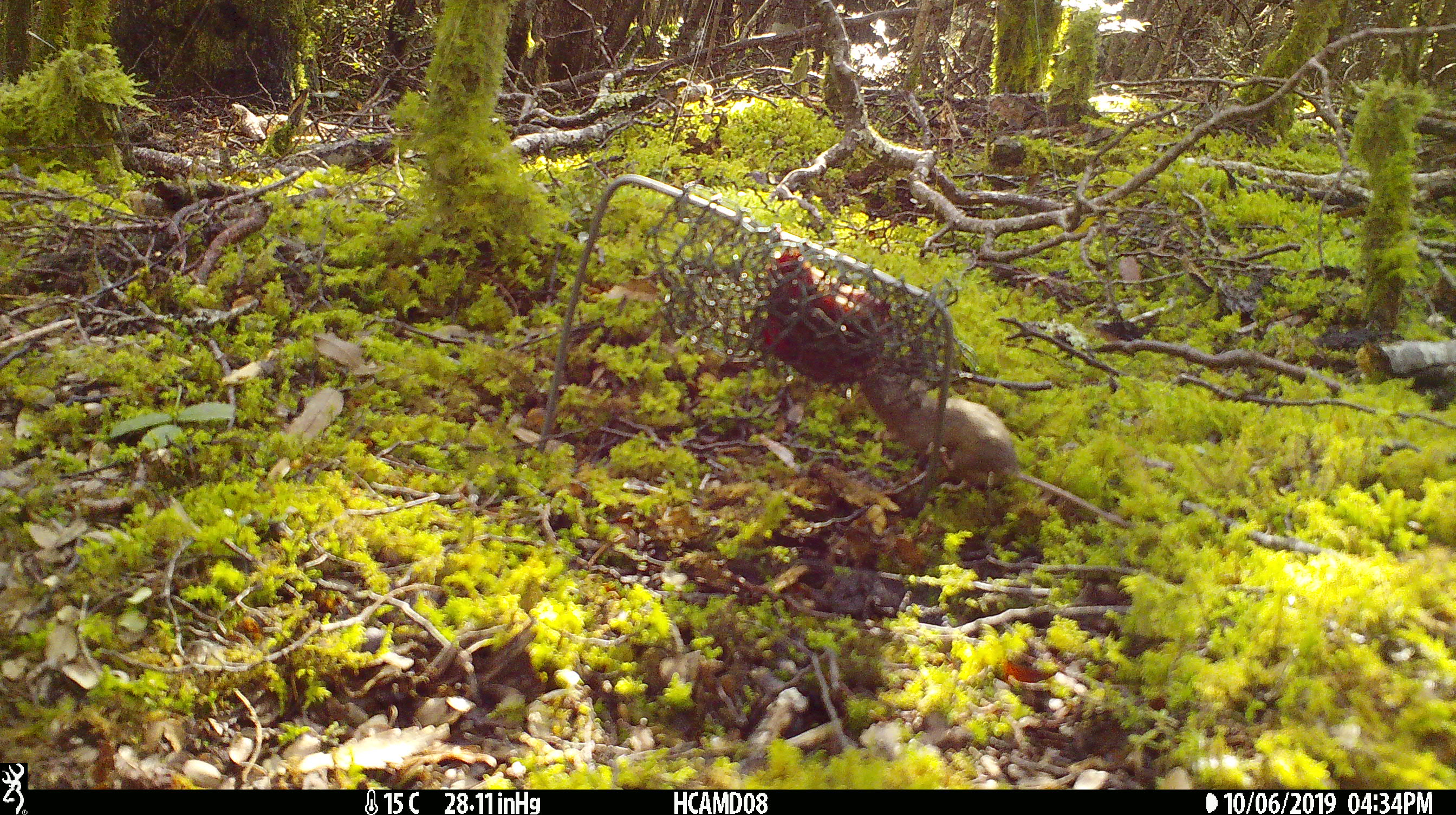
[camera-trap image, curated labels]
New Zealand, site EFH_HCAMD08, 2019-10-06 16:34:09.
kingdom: Animalia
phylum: Chordata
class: Mammalia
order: Rodentia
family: Muridae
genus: Mus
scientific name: Mus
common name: mouse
Mouse (Mus).